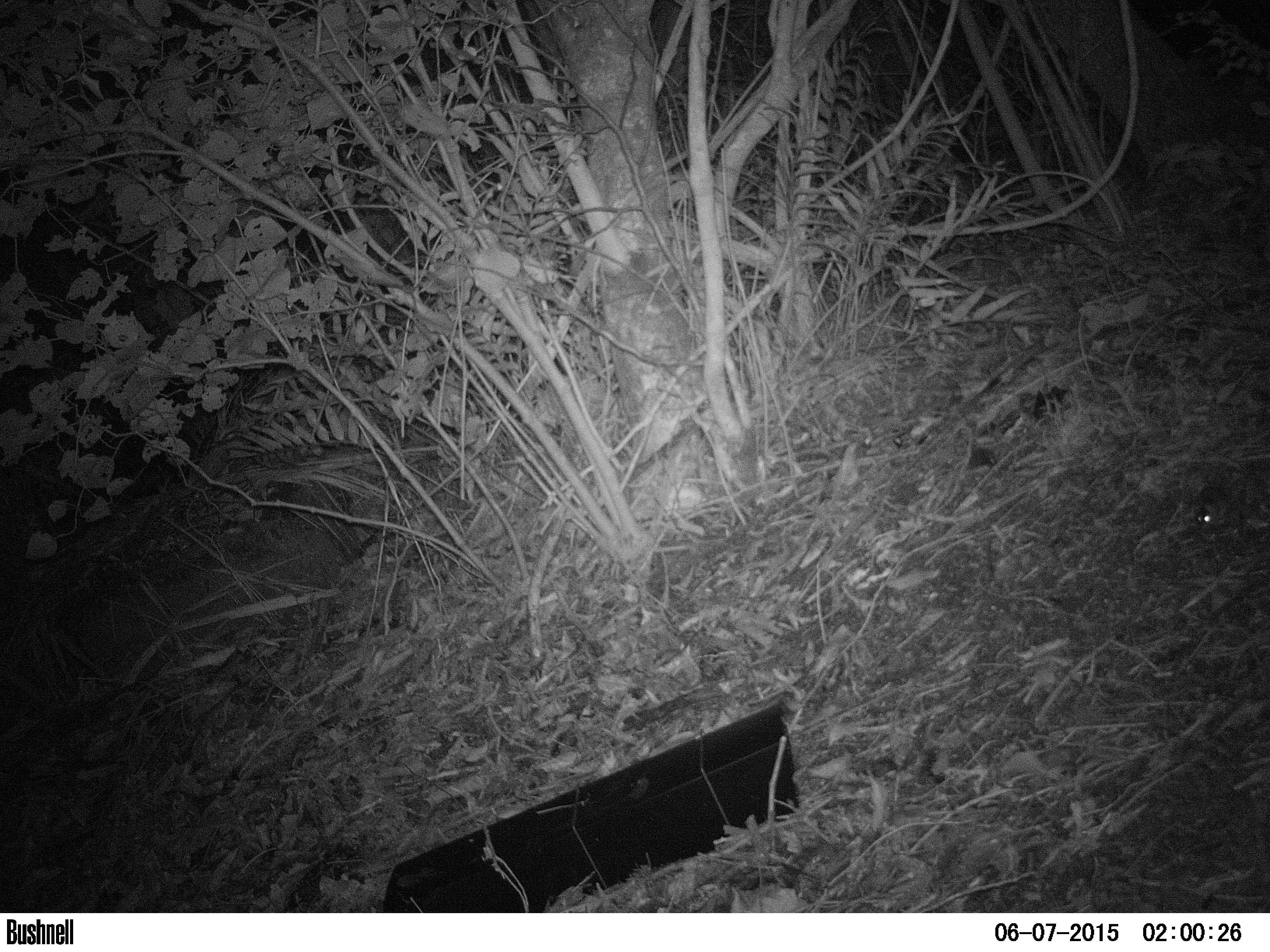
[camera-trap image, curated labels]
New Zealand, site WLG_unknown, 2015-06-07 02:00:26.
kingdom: Animalia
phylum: Chordata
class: Mammalia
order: Rodentia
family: Muridae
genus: Mus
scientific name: Mus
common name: mouse